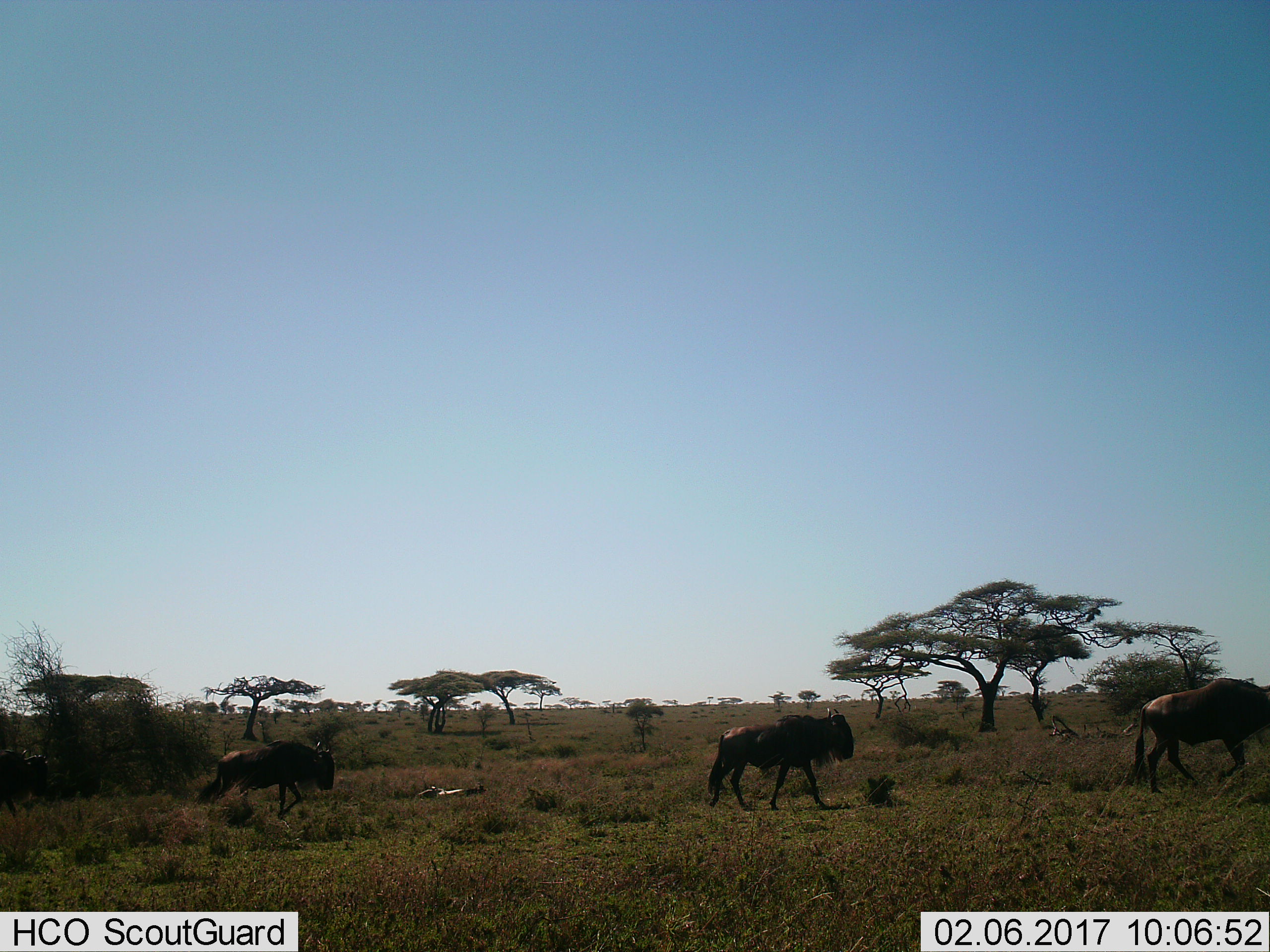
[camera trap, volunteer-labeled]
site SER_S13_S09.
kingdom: Animalia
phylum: Chordata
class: Mammalia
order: Artiodactyla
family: Bovidae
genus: Connochaetes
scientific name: Connochaetes taurinus taurinus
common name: blue wildebeest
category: wildebeestblue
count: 3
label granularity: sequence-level